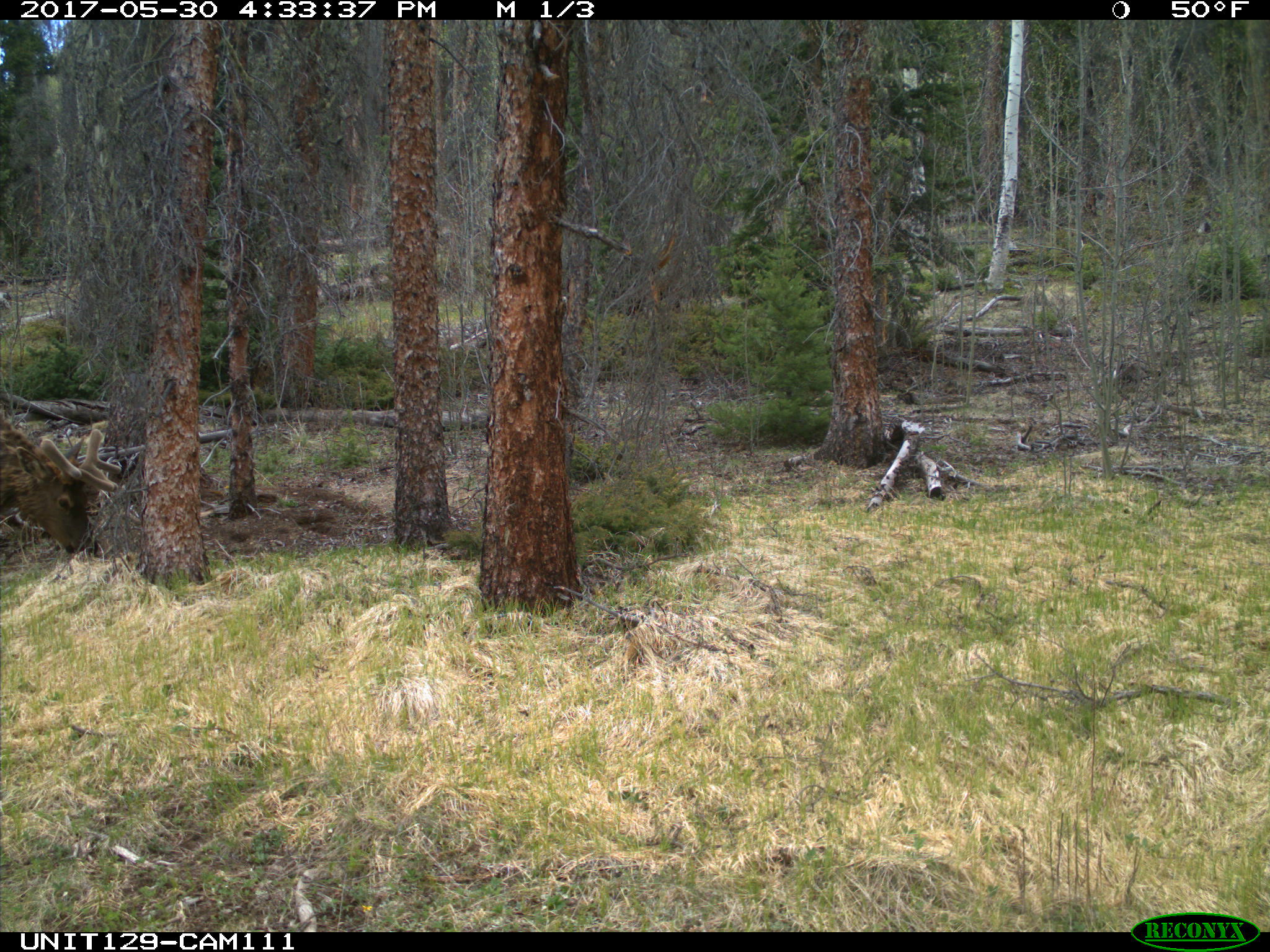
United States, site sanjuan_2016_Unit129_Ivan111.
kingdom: Animalia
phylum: Chordata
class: Mammalia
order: Artiodactyla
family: Cervidae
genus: Cervus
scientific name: Cervus elaphus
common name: red deer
Cervus elaphus (red deer).